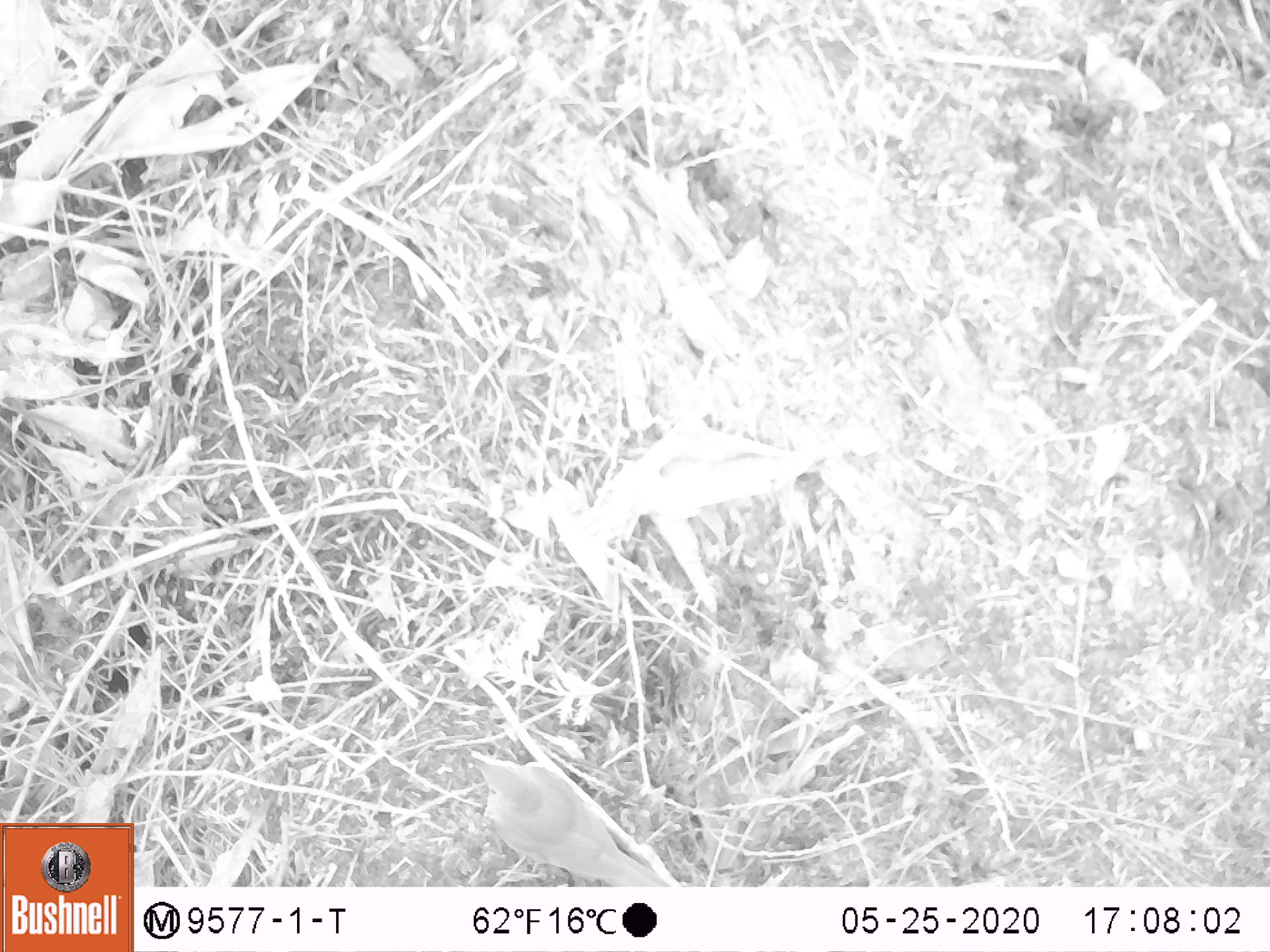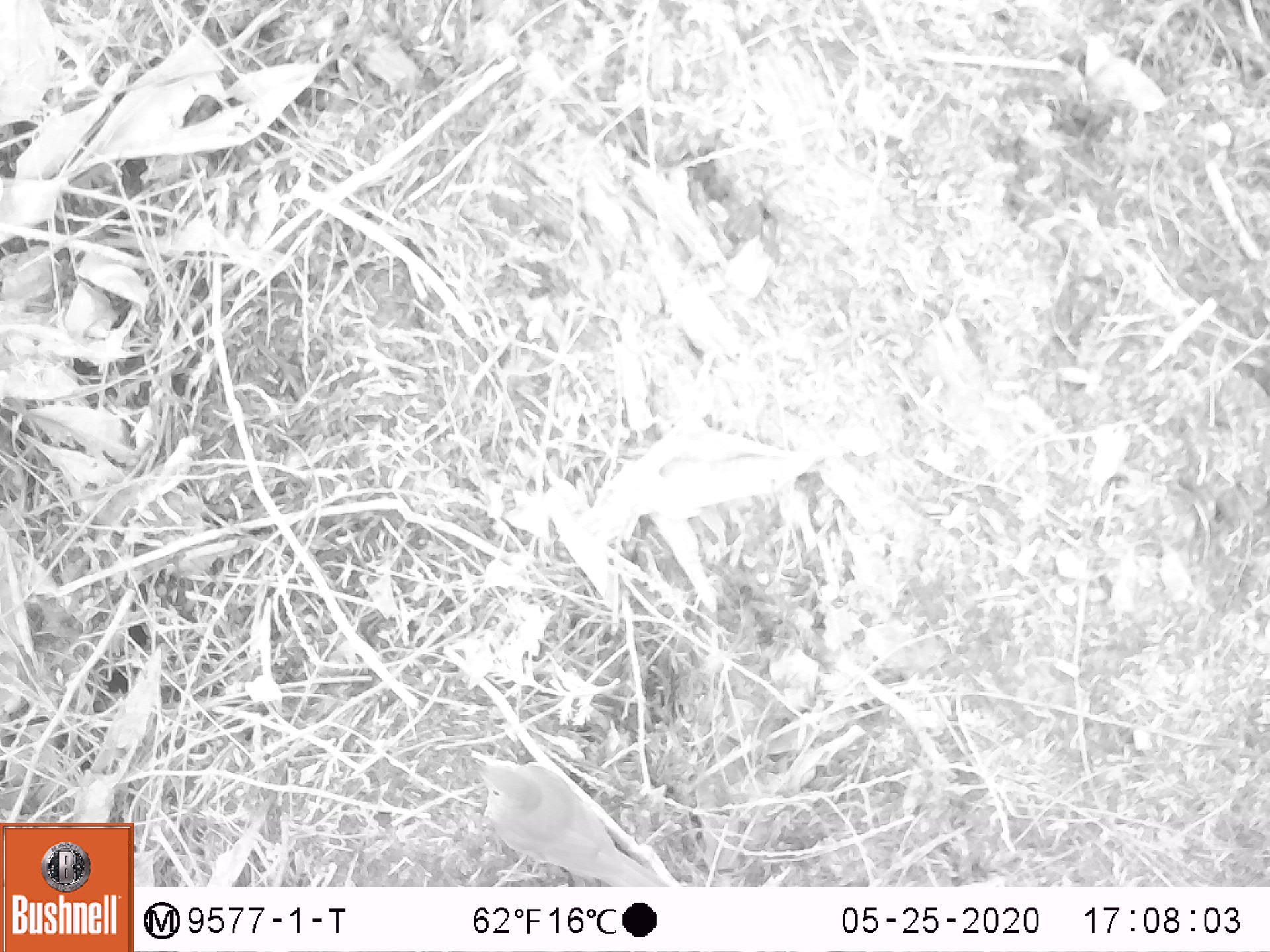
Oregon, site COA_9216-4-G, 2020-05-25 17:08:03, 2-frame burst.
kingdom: Animalia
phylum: Chordata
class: Aves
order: Passeriformes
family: Turdidae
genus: Catharus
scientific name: Catharus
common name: brown thrushes and nightingale-thrushes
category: catharus species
Catharus species (brown thrushes and nightingale-thrushes) (Catharus).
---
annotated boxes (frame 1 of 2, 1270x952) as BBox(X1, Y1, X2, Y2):
catharus species: BBox(457, 738, 673, 884)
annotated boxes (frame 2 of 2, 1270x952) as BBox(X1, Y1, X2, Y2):
catharus species: BBox(456, 737, 663, 882)